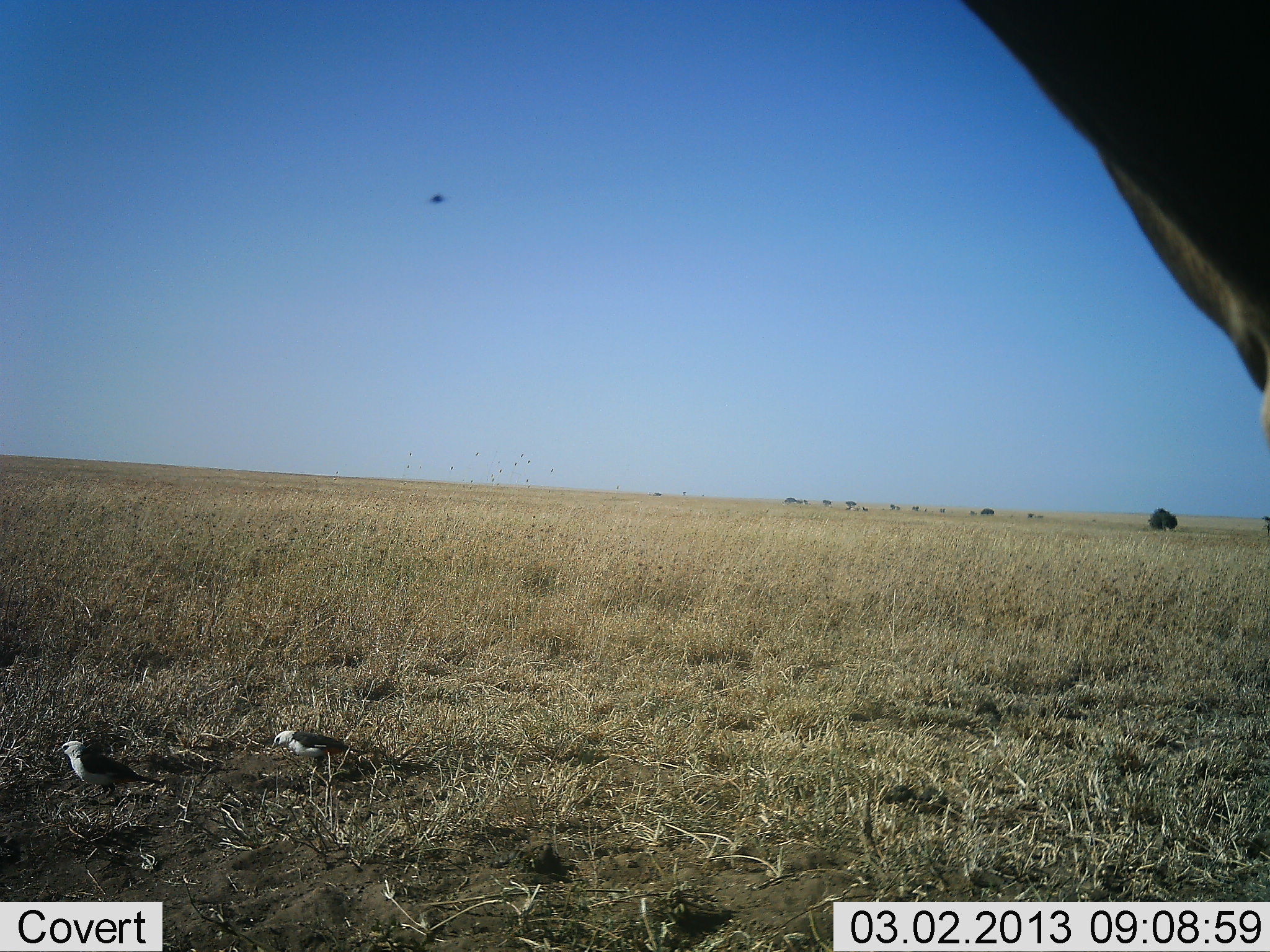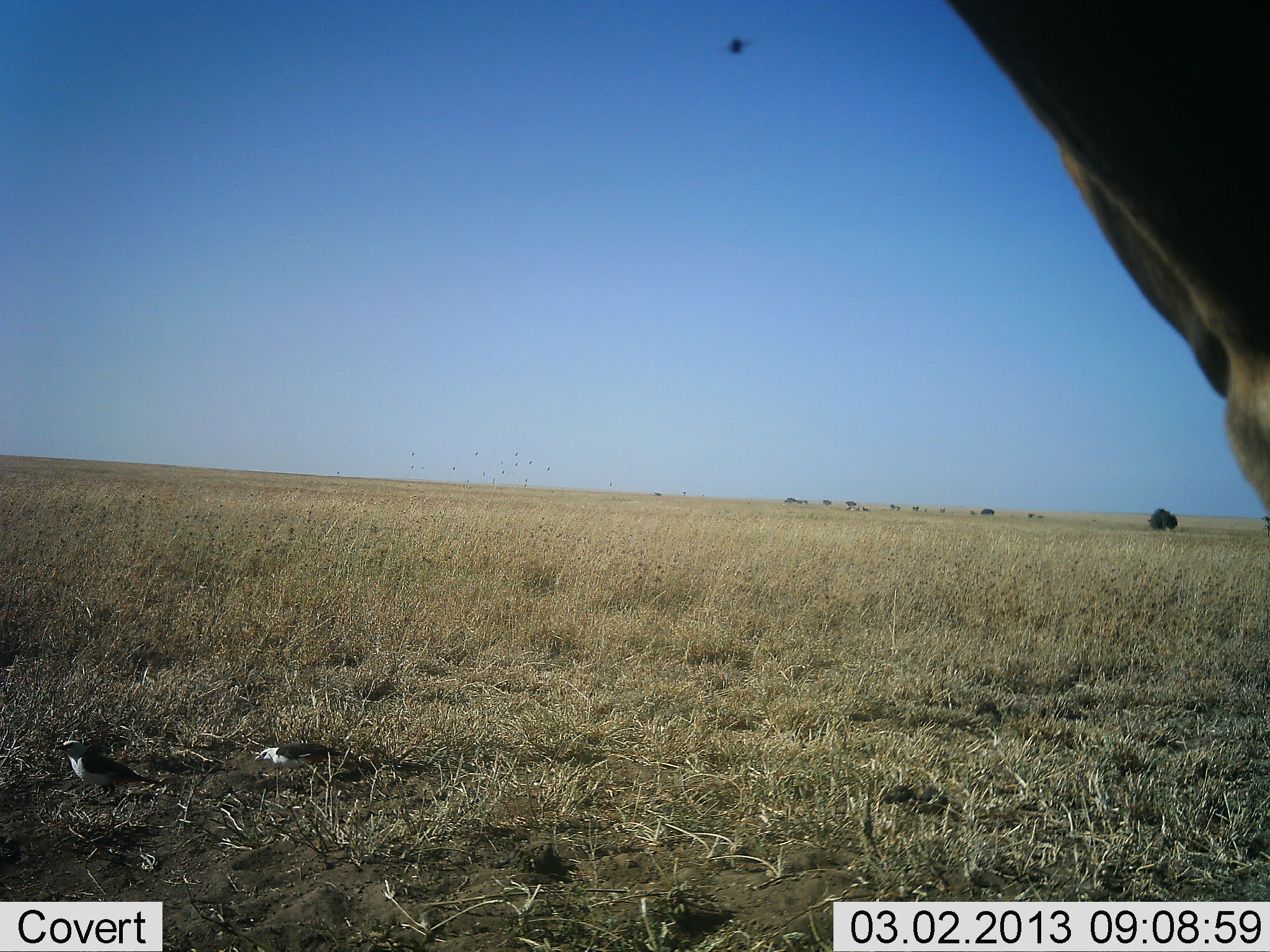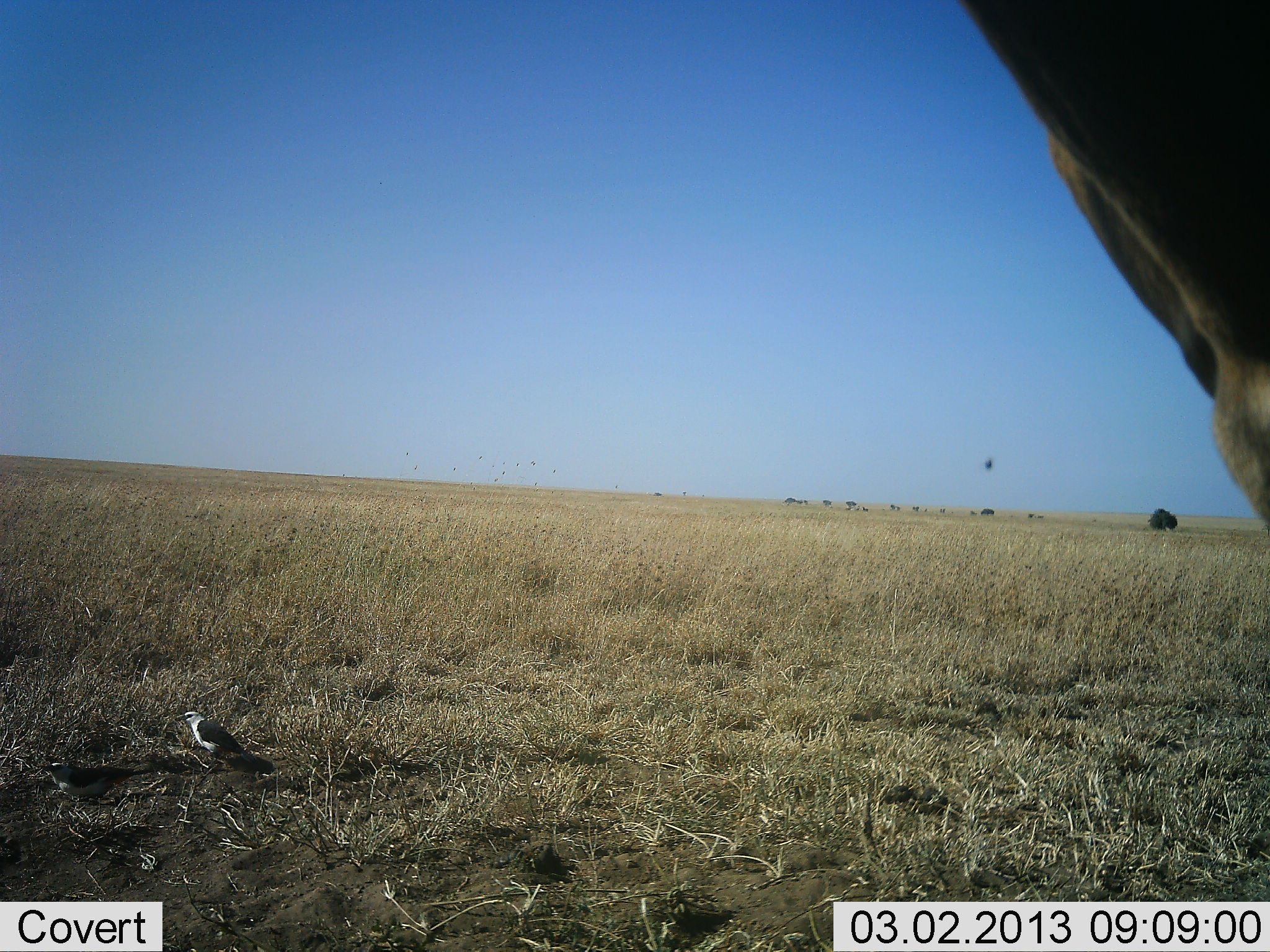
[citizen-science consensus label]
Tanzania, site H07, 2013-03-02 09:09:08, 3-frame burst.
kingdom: Animalia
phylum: Chordata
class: Mammalia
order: Artiodactyla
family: Bovidae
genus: Alcelaphus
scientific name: Alcelaphus buselaphus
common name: hartebeest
Hartebeest (Alcelaphus buselaphus), count 1. Behavior (volunteer vote fractions): standing 90%, resting 0%, moving 0%, interacting 0%. Young present (vote fraction): 0%. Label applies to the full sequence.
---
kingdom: Animalia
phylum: Chordata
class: Aves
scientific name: Aves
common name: bird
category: otherbird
Otherbird (bird) (Aves), count 2. Behavior (volunteer vote fractions): standing 50%, resting 5%, moving 55%, interacting 0%. Young present (vote fraction): 0%. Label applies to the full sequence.